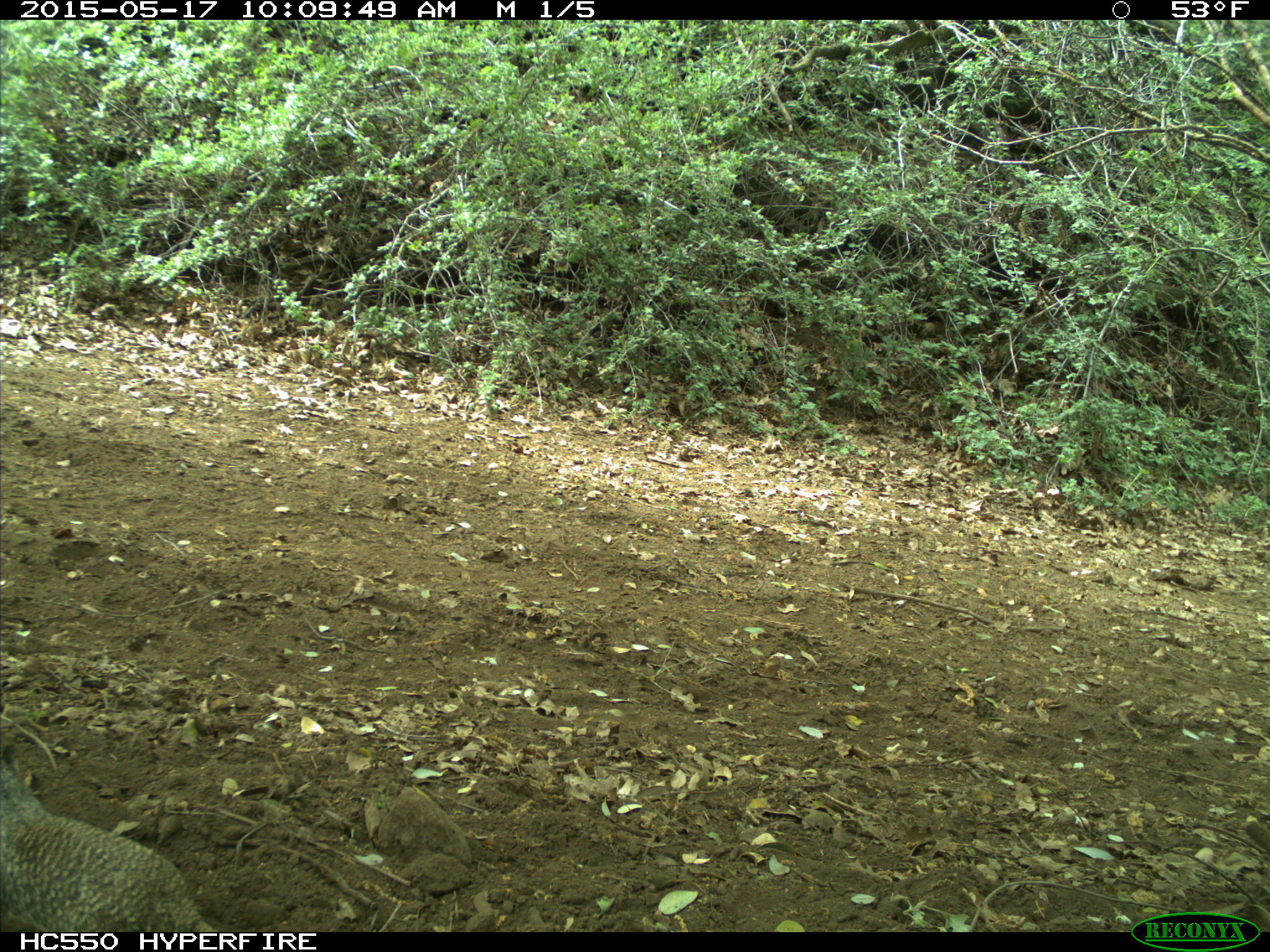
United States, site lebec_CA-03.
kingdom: Animalia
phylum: Chordata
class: Mammalia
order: Rodentia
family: Sciuridae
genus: Otospermophilus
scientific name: Otospermophilus beecheyi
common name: california ground squirrel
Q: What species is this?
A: Otospermophilus beecheyi (california ground squirrel).